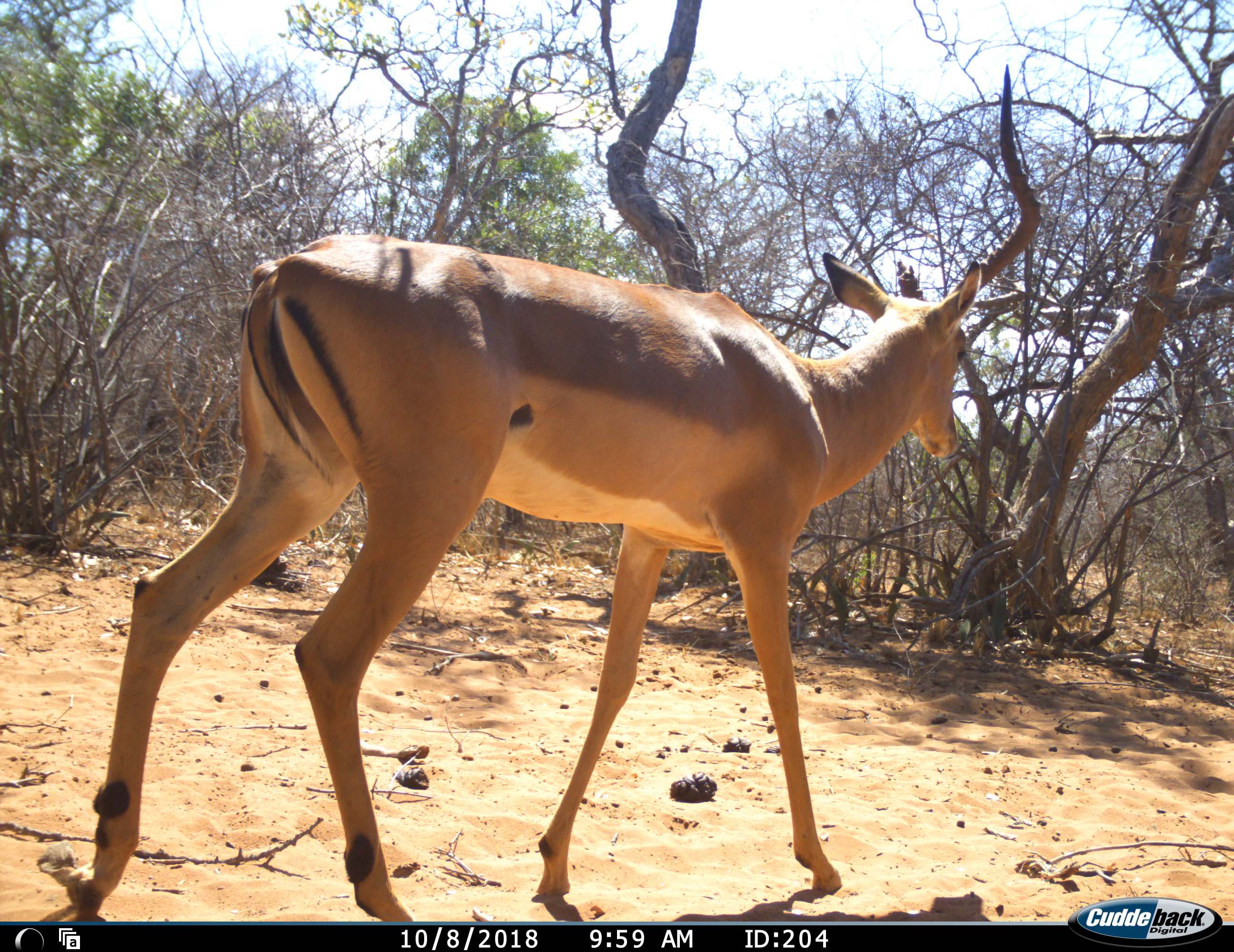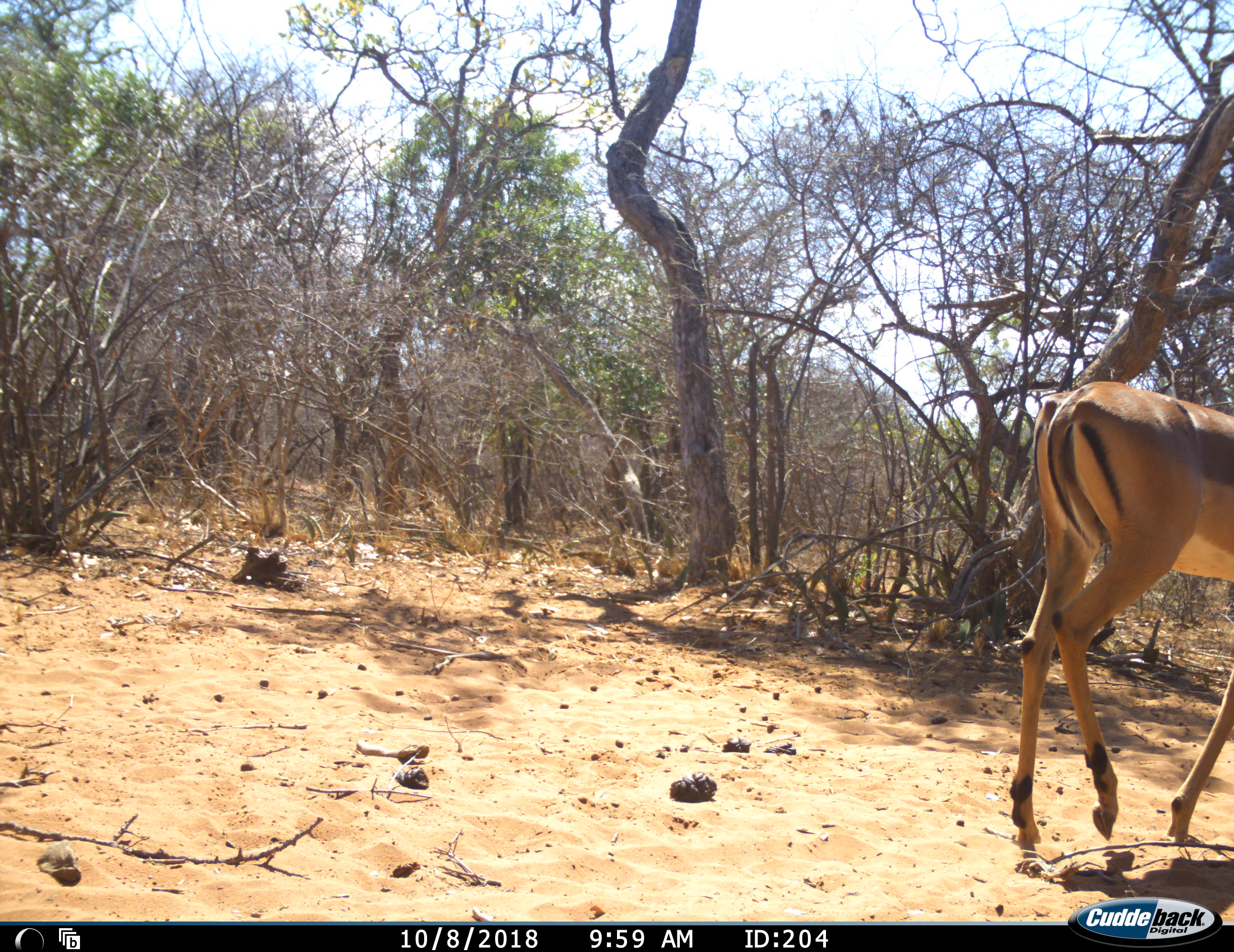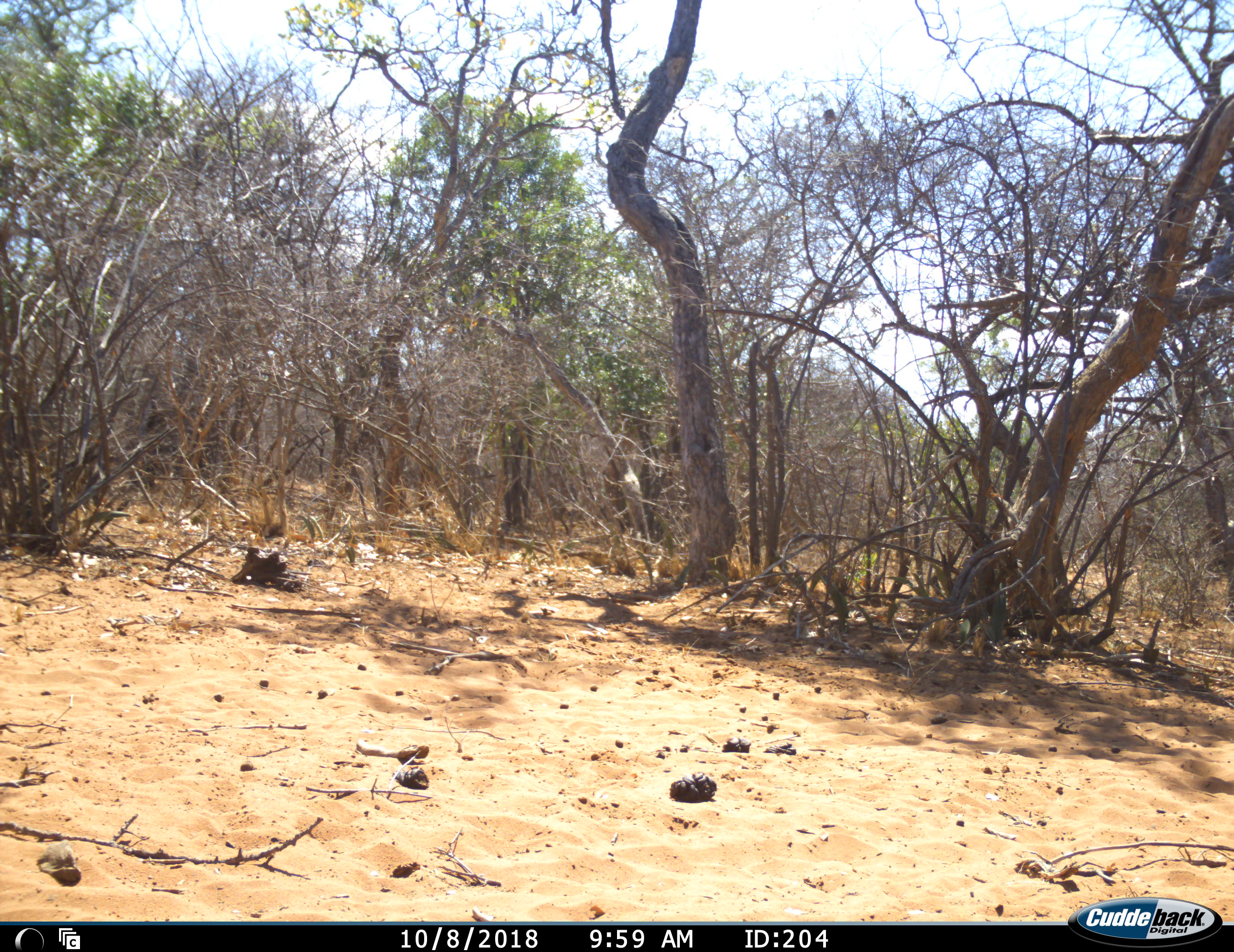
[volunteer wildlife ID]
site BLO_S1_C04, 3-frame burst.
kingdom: Animalia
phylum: Chordata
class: Mammalia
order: Artiodactyla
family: Bovidae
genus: Aepyceros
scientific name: Aepyceros melampus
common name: impala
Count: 1.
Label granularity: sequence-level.